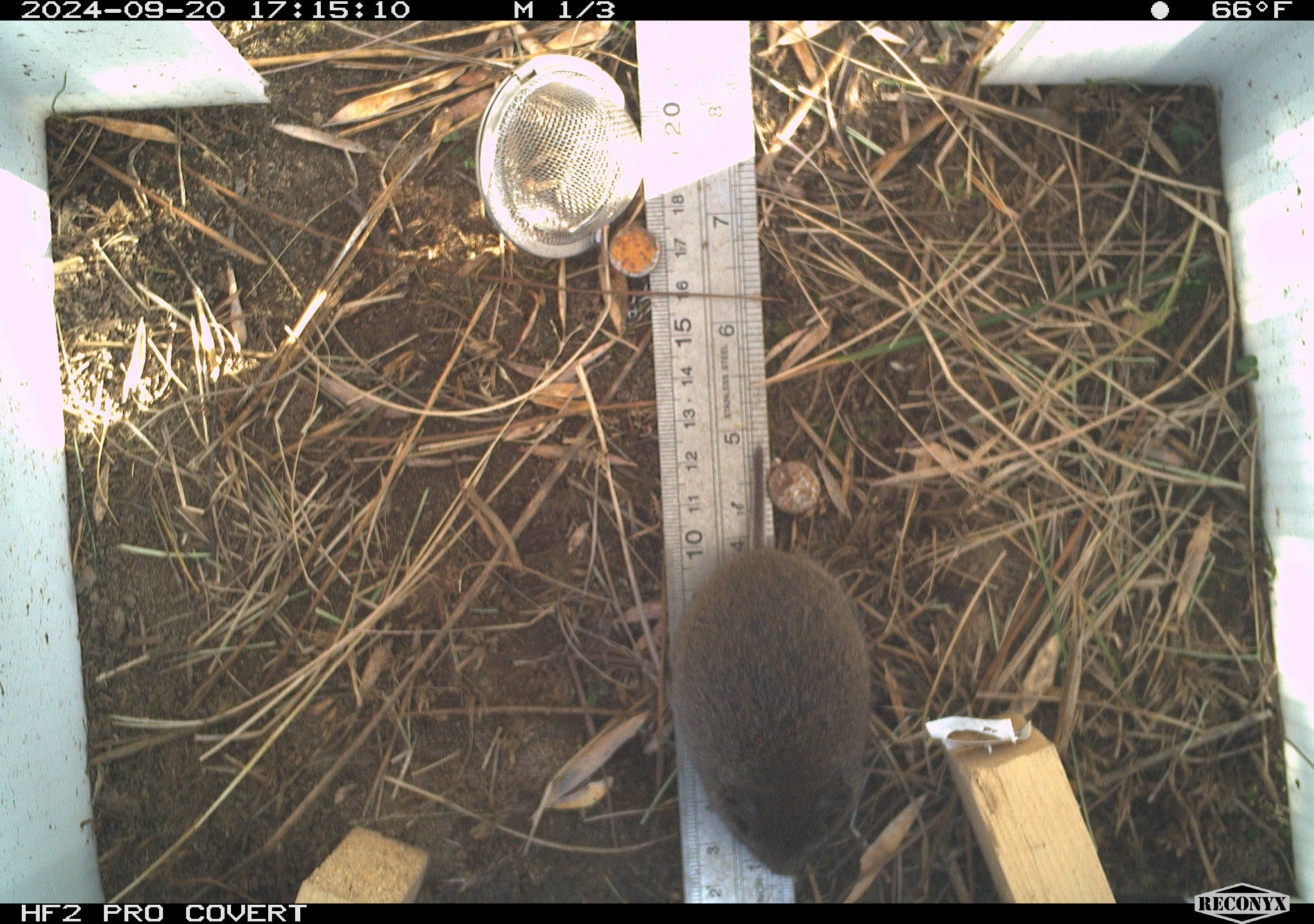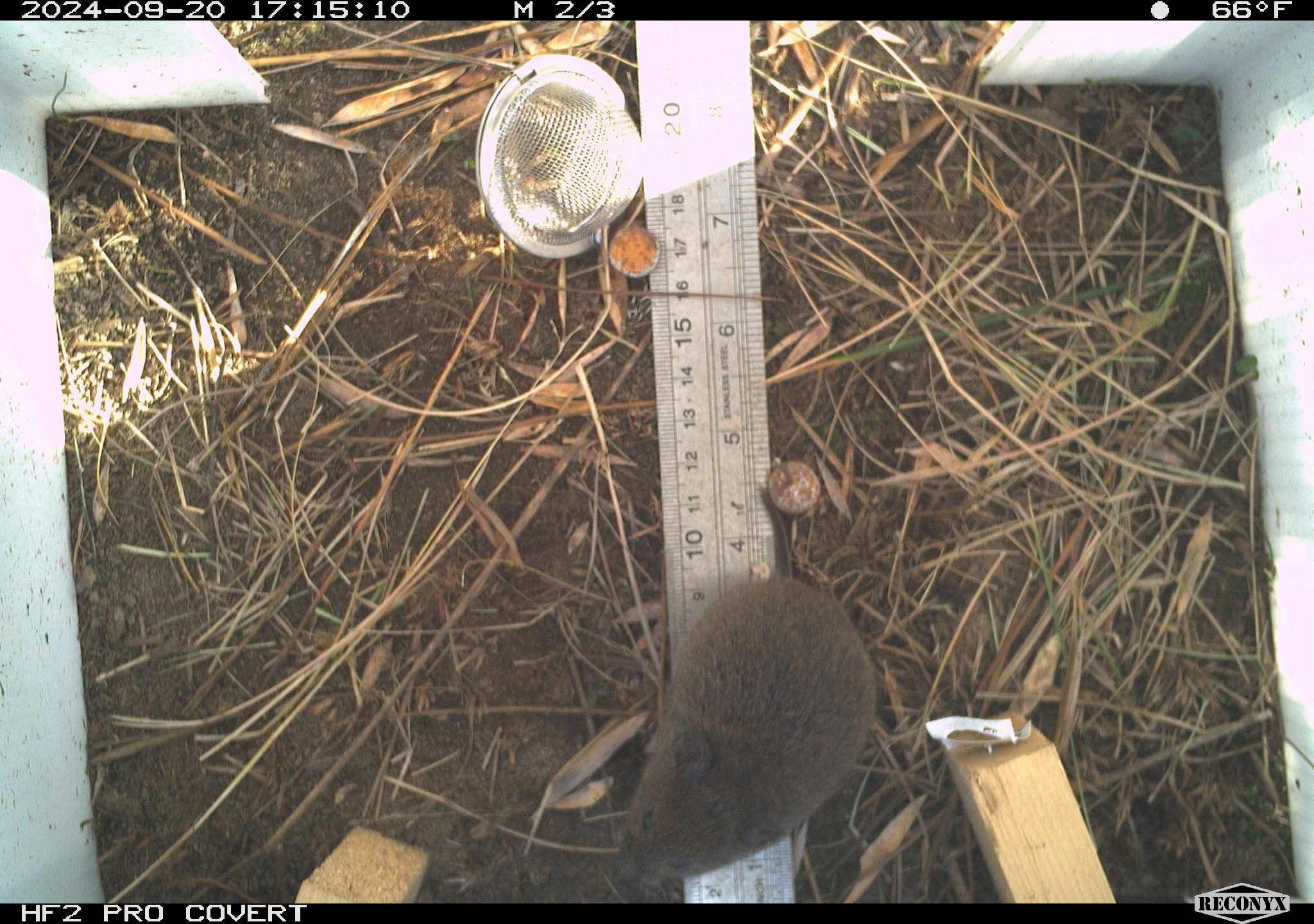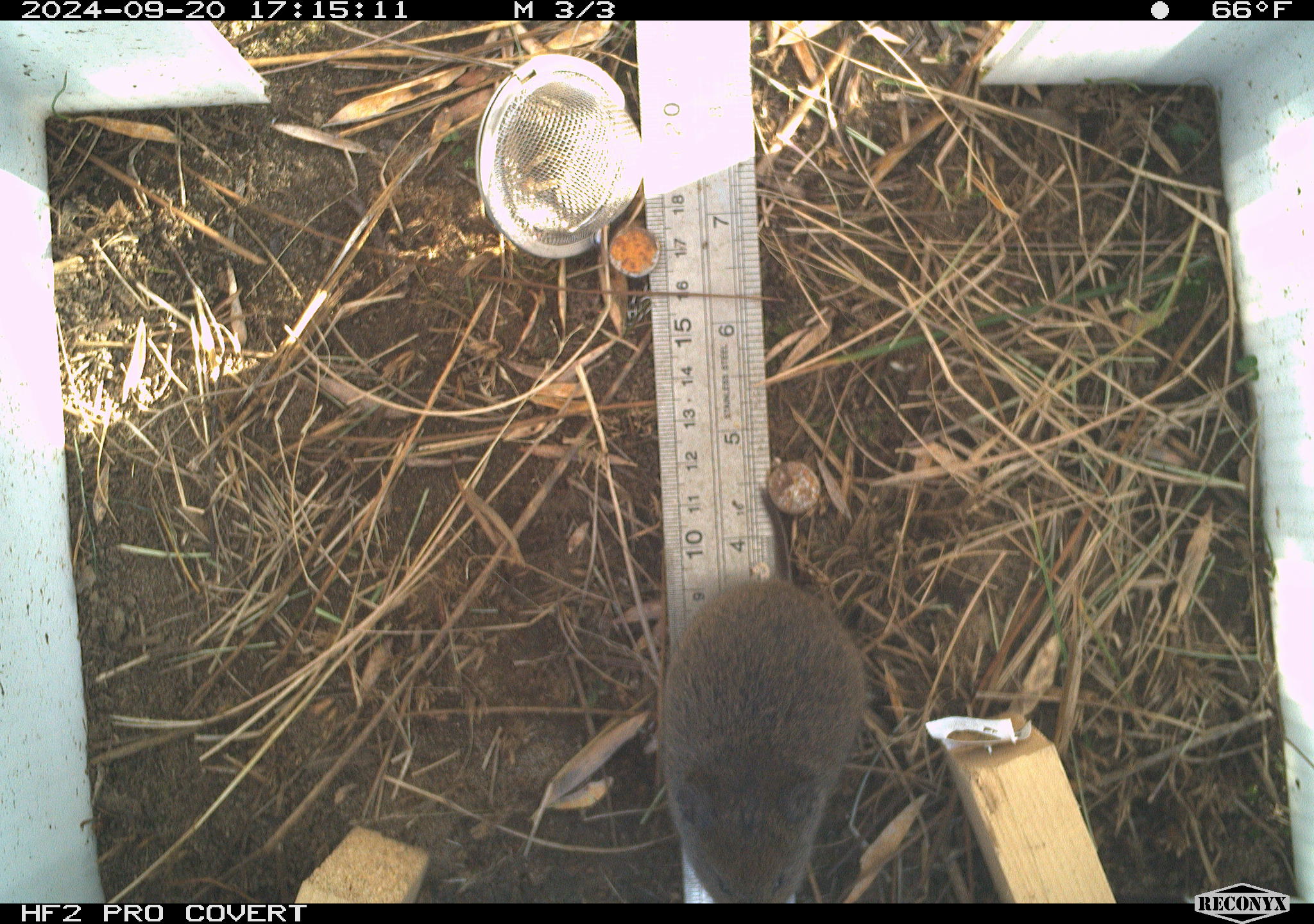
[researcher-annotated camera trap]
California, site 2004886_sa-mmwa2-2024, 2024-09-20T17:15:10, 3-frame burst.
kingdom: Animalia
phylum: Chordata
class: Mammalia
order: Rodentia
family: Cricetidae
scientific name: Arvicolinae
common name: voles, lemmings, and muskrats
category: arvicolinae subfamily